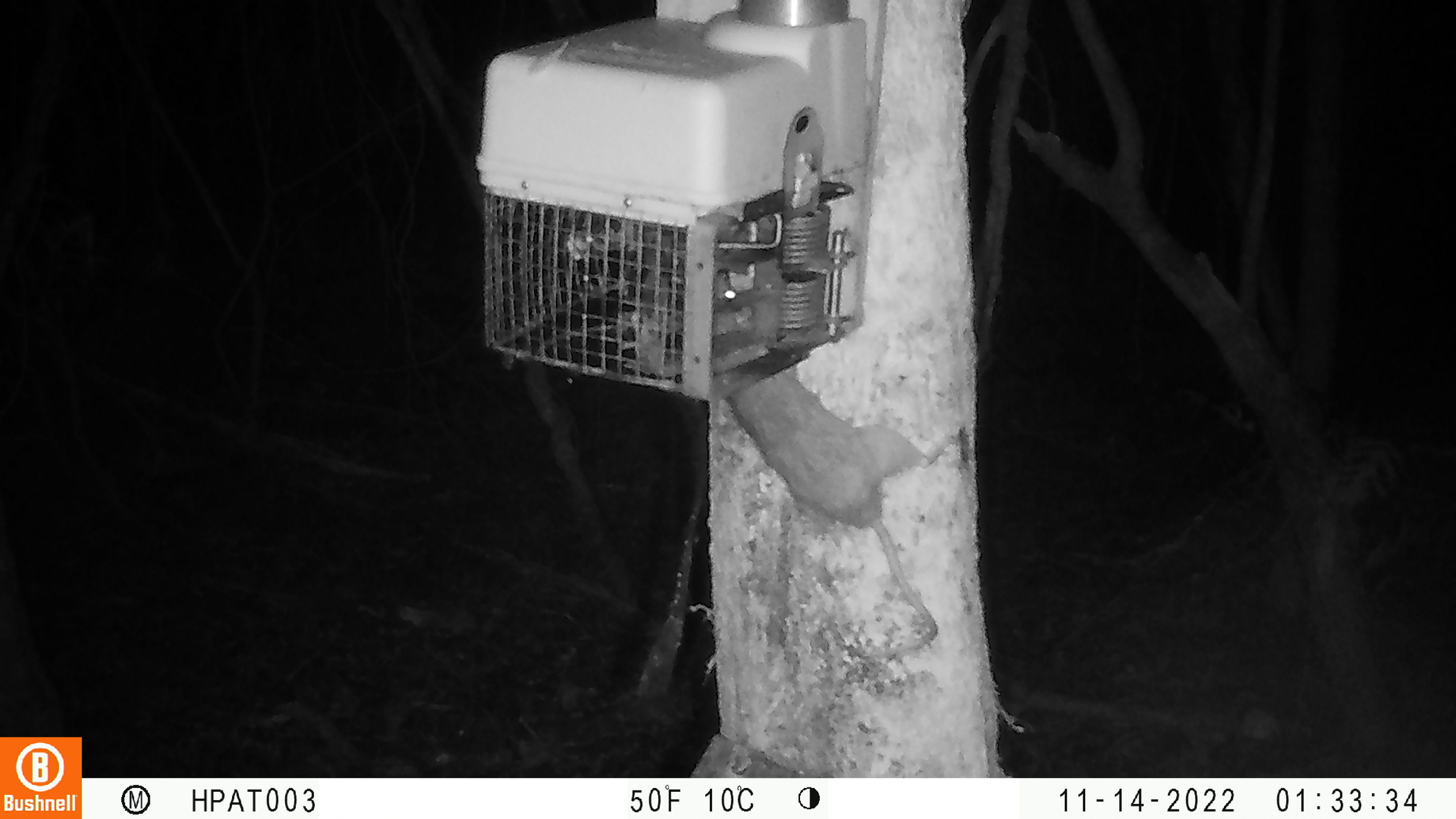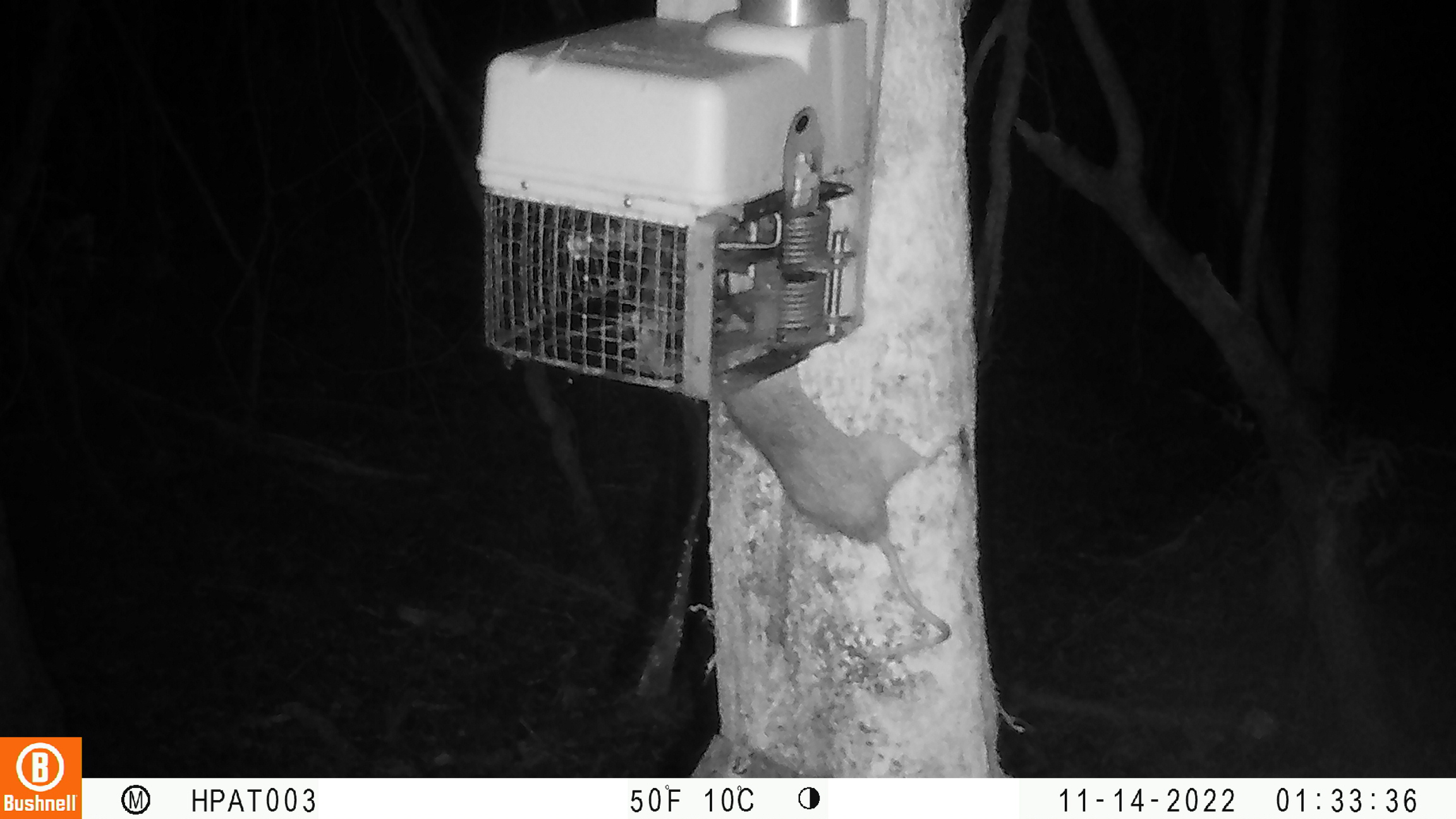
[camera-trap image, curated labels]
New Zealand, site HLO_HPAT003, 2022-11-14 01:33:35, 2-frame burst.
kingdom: Animalia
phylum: Chordata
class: Mammalia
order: Rodentia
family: Muridae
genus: Rattus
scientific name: Rattus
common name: rat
Rat (Rattus).